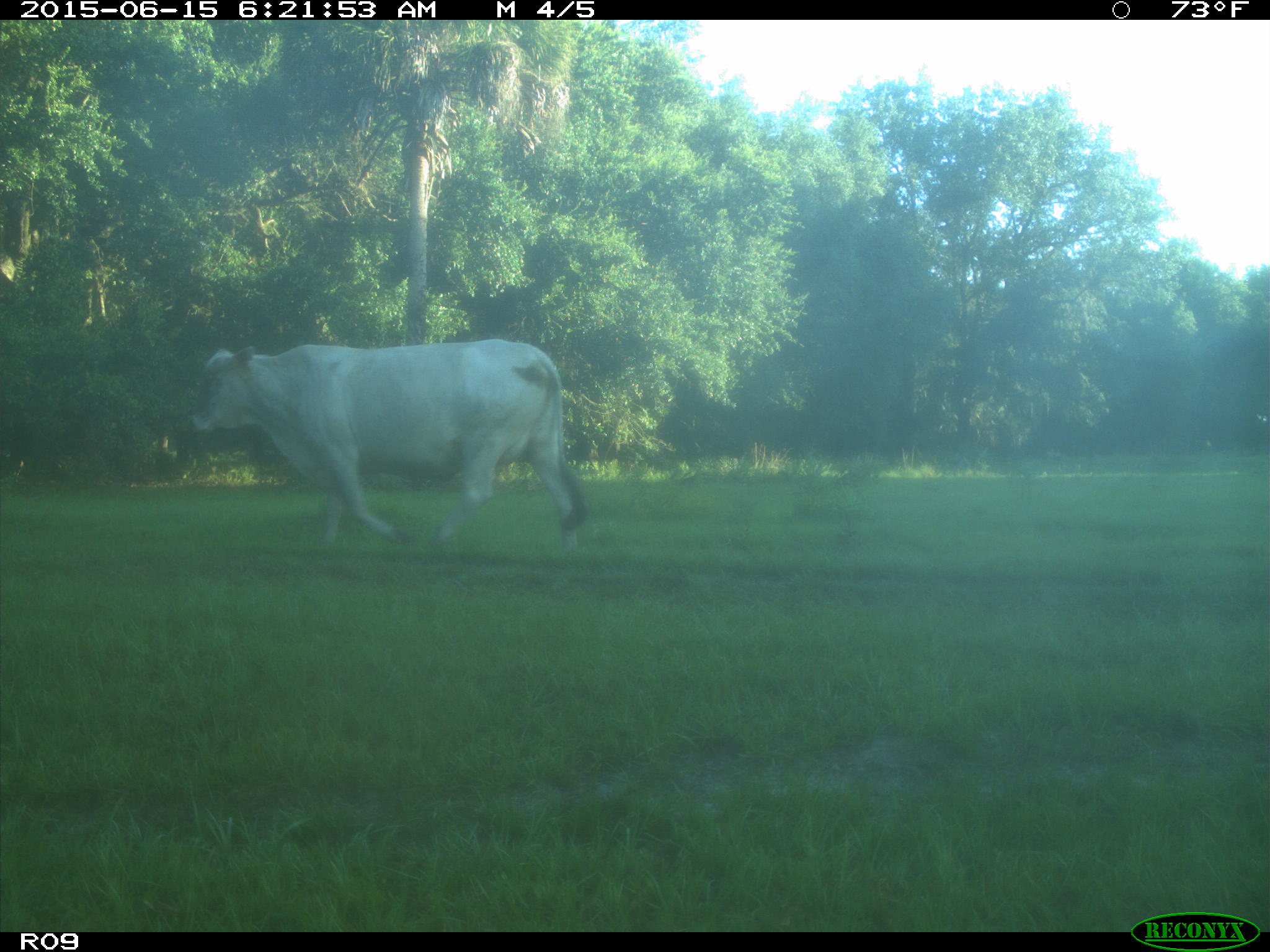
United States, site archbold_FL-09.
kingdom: Animalia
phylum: Chordata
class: Mammalia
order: Artiodactyla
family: Bovidae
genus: Bos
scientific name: Bos taurus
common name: domestic cow